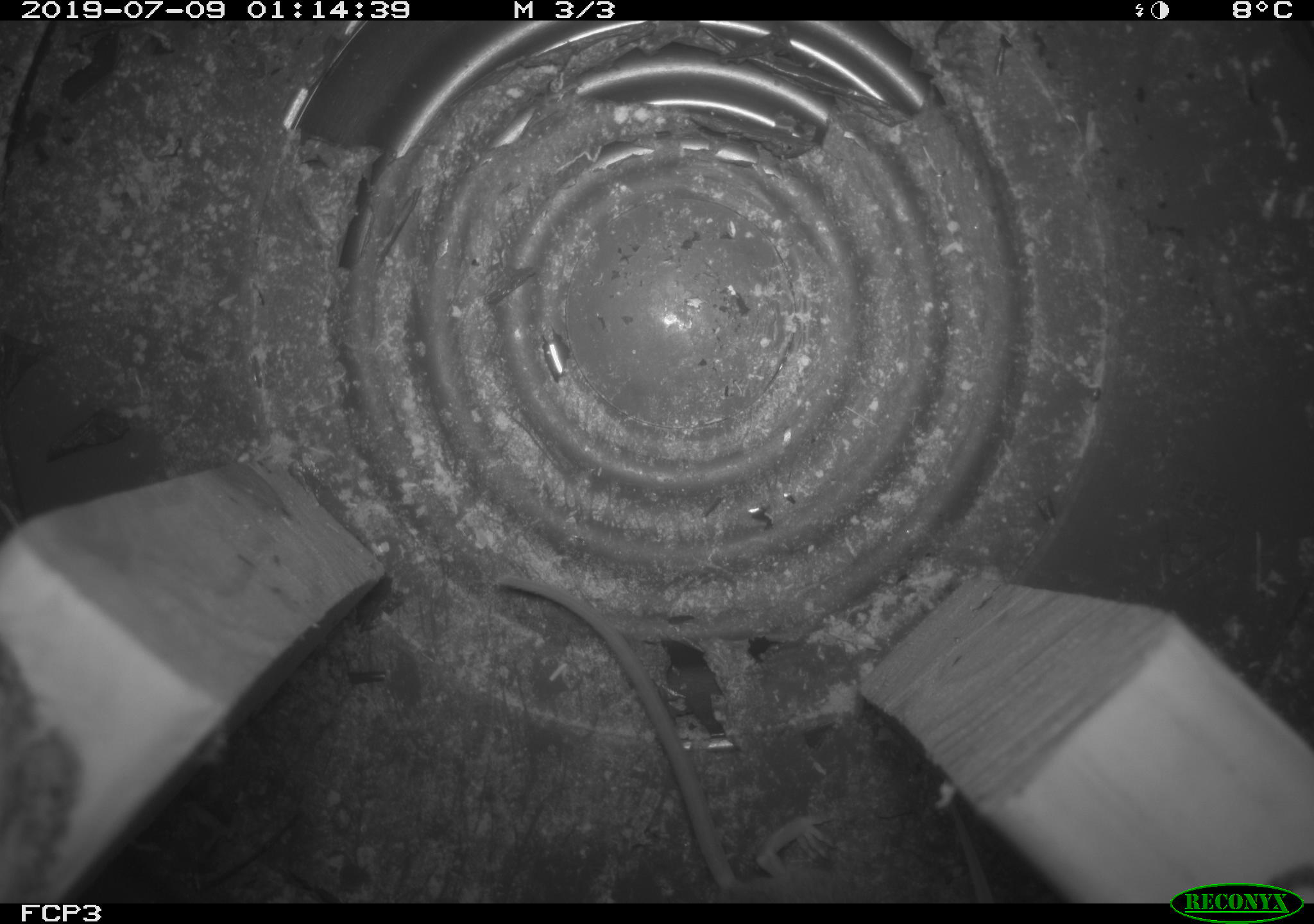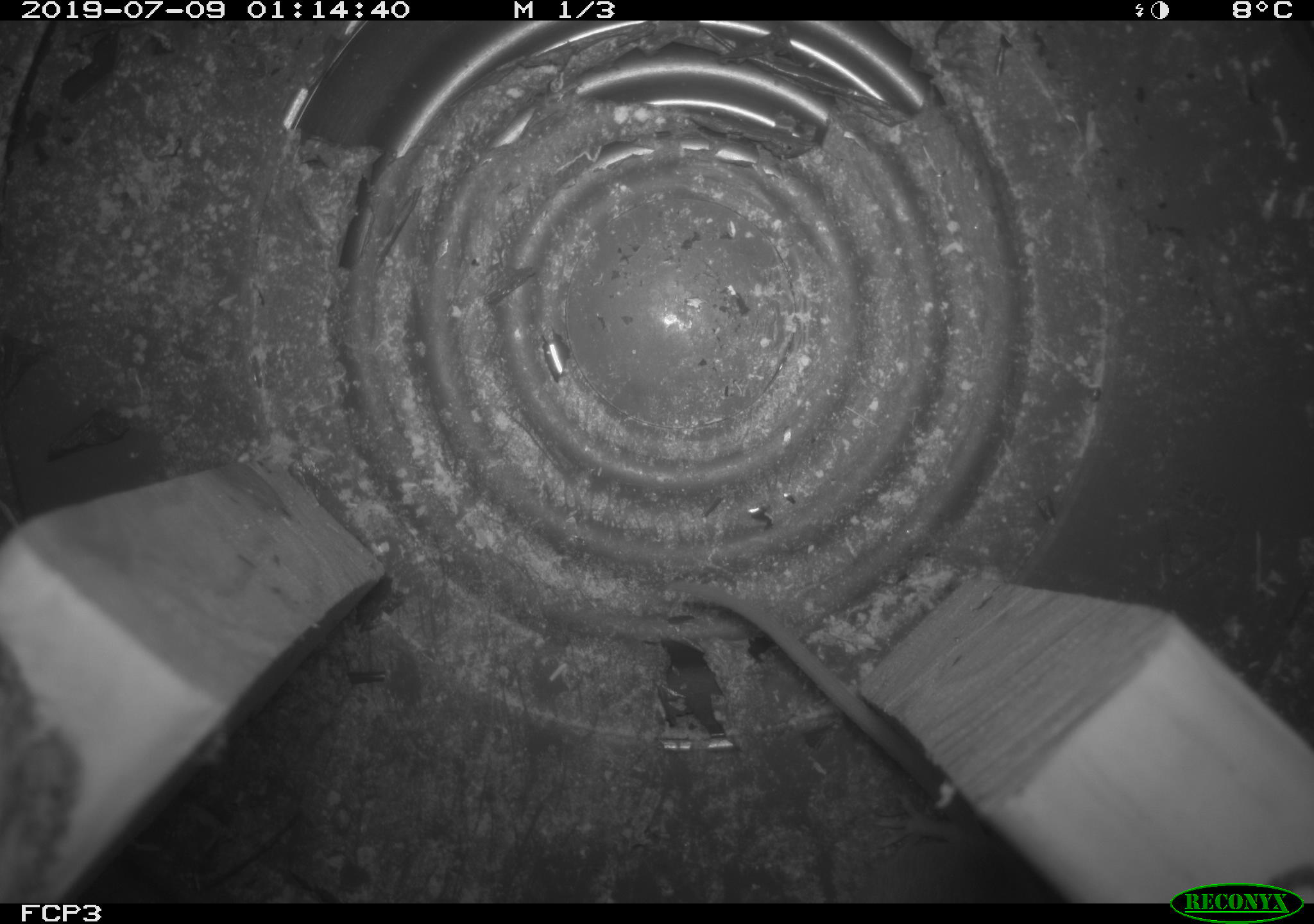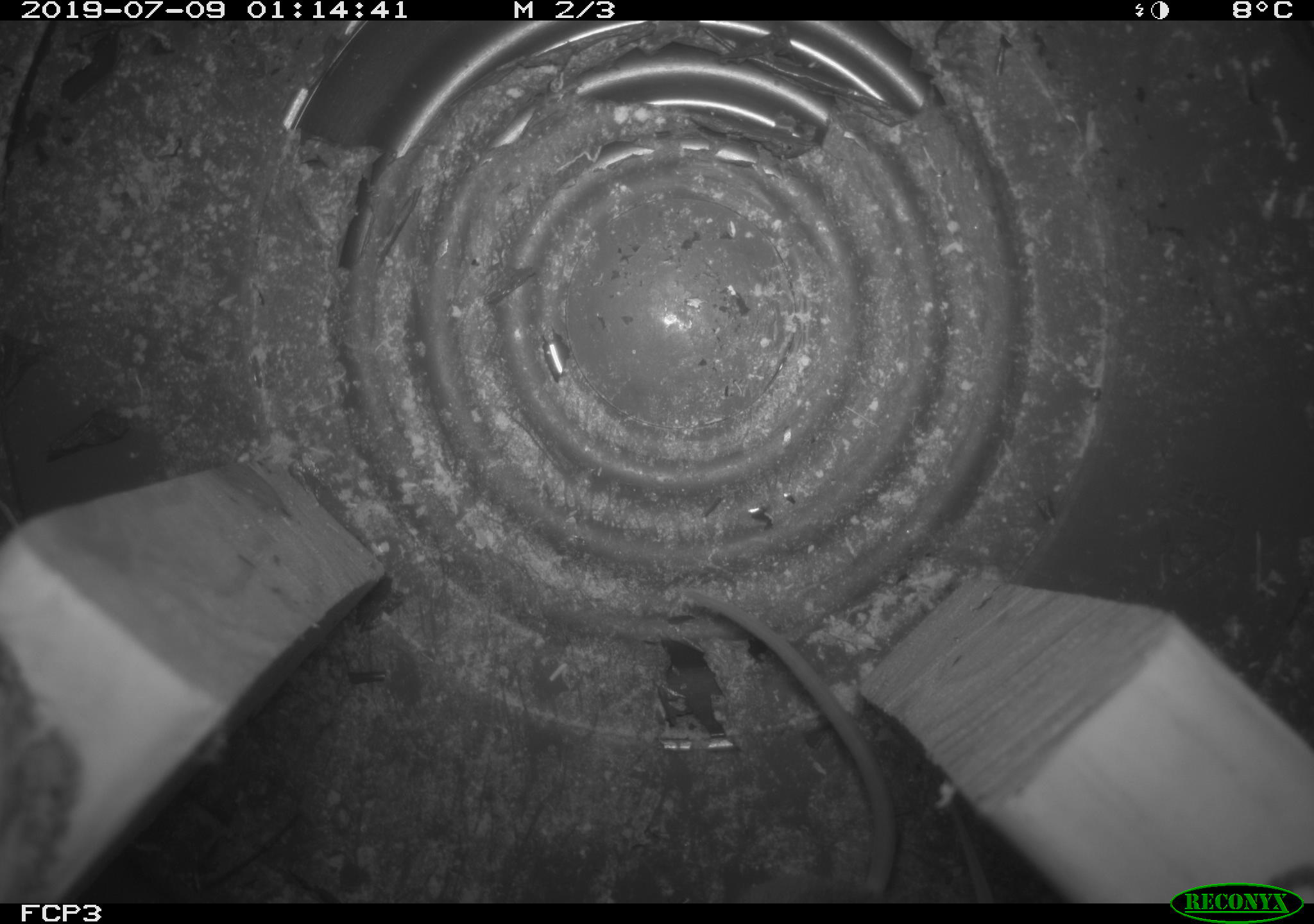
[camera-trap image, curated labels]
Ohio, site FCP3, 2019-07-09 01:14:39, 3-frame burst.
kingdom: Animalia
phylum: Chordata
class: Mammalia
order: Rodentia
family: Cricetidae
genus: Peromyscus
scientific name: Peromyscus leucopus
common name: white-footed mouse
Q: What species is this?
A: White-footed mouse (Peromyscus leucopus).